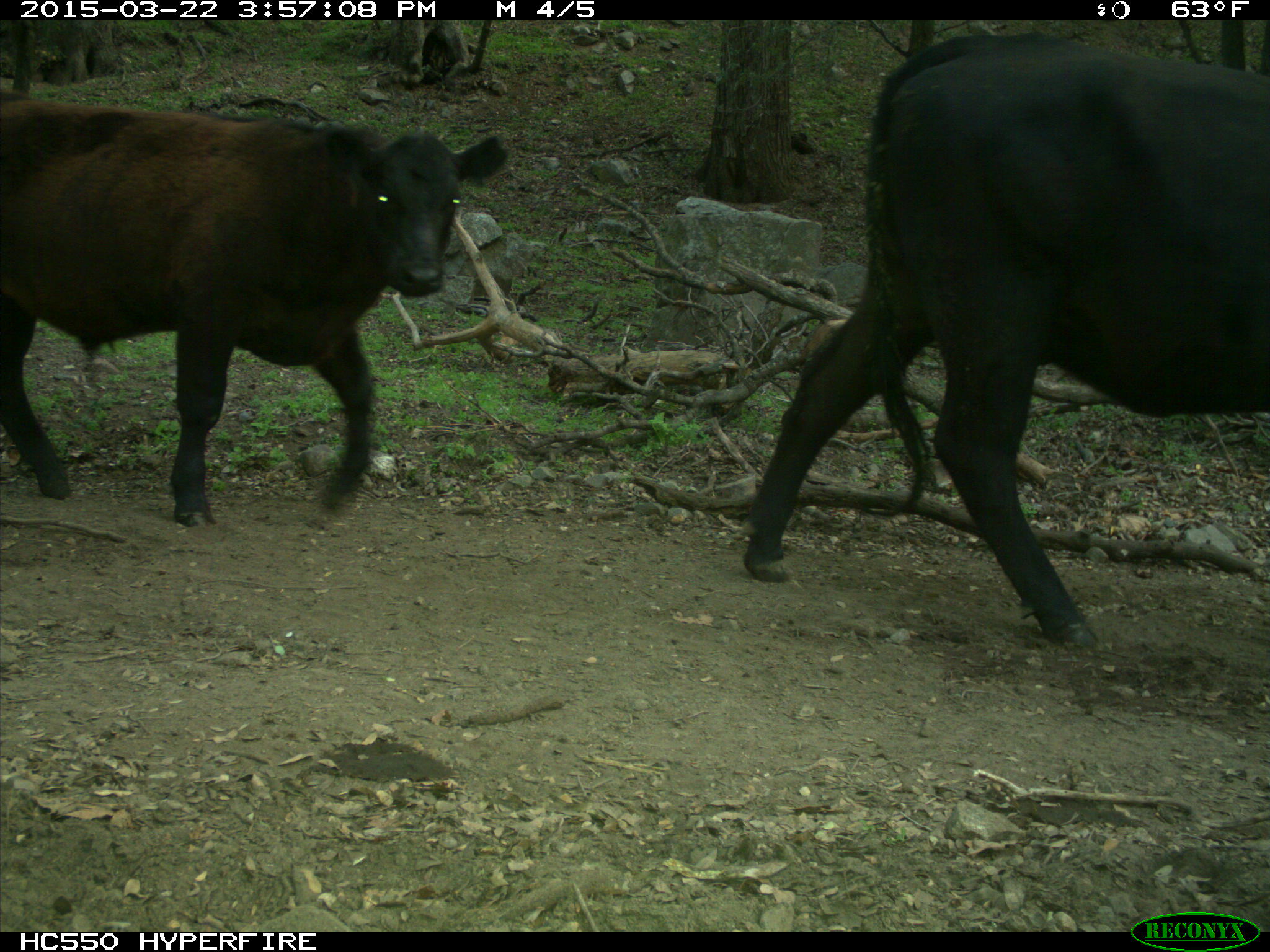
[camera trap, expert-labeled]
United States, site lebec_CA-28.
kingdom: Animalia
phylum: Chordata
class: Mammalia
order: Artiodactyla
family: Bovidae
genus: Bos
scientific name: Bos taurus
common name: domestic cow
Bos taurus (domestic cow).